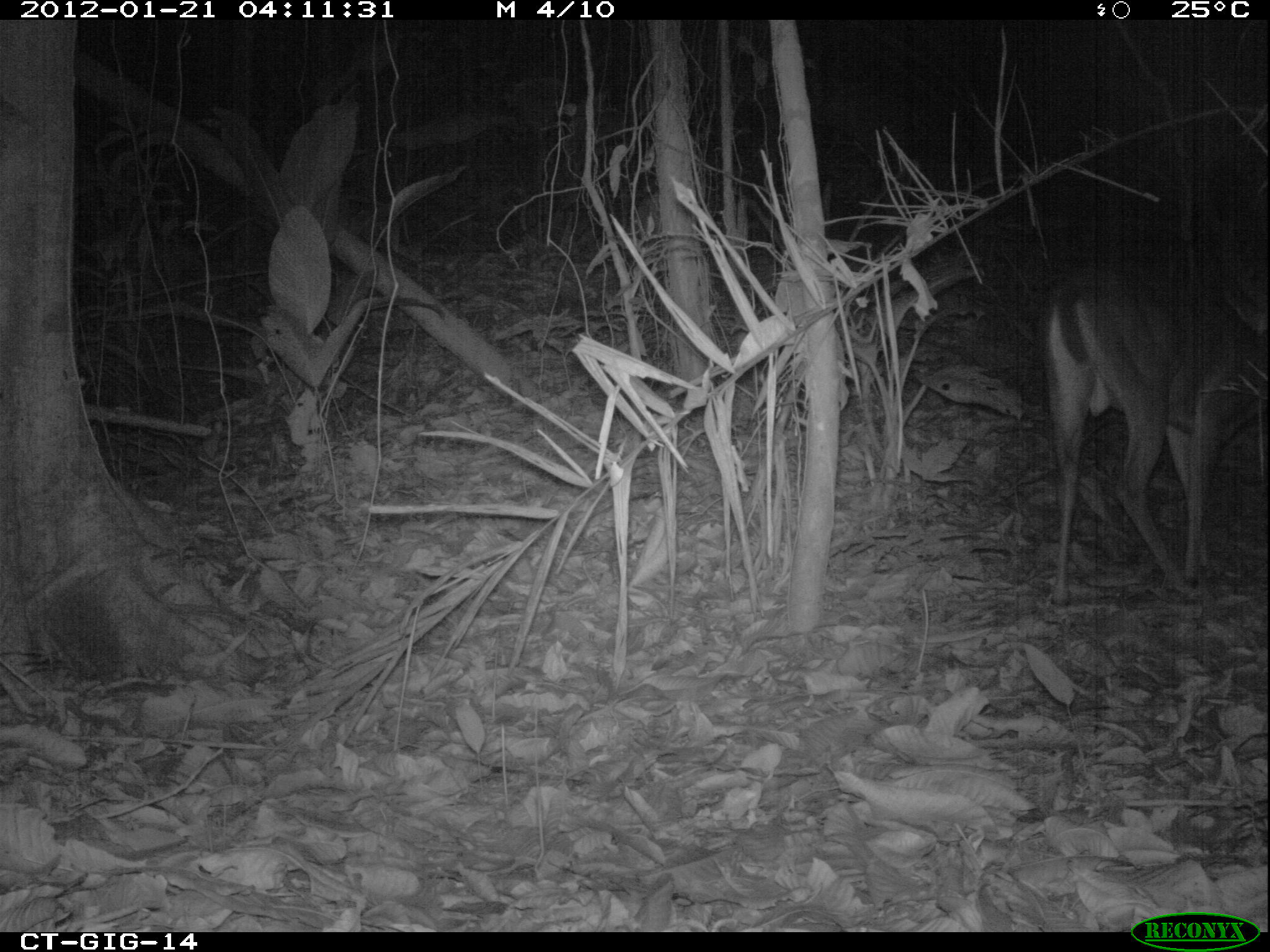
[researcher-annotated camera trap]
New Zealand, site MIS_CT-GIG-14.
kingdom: Animalia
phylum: Chordata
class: Mammalia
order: Artiodactyla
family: Cervidae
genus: Odocoileus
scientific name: Odocoileus virginianus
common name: white-tailed deer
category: white tailed deer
White tailed deer (white-tailed deer) (Odocoileus virginianus).